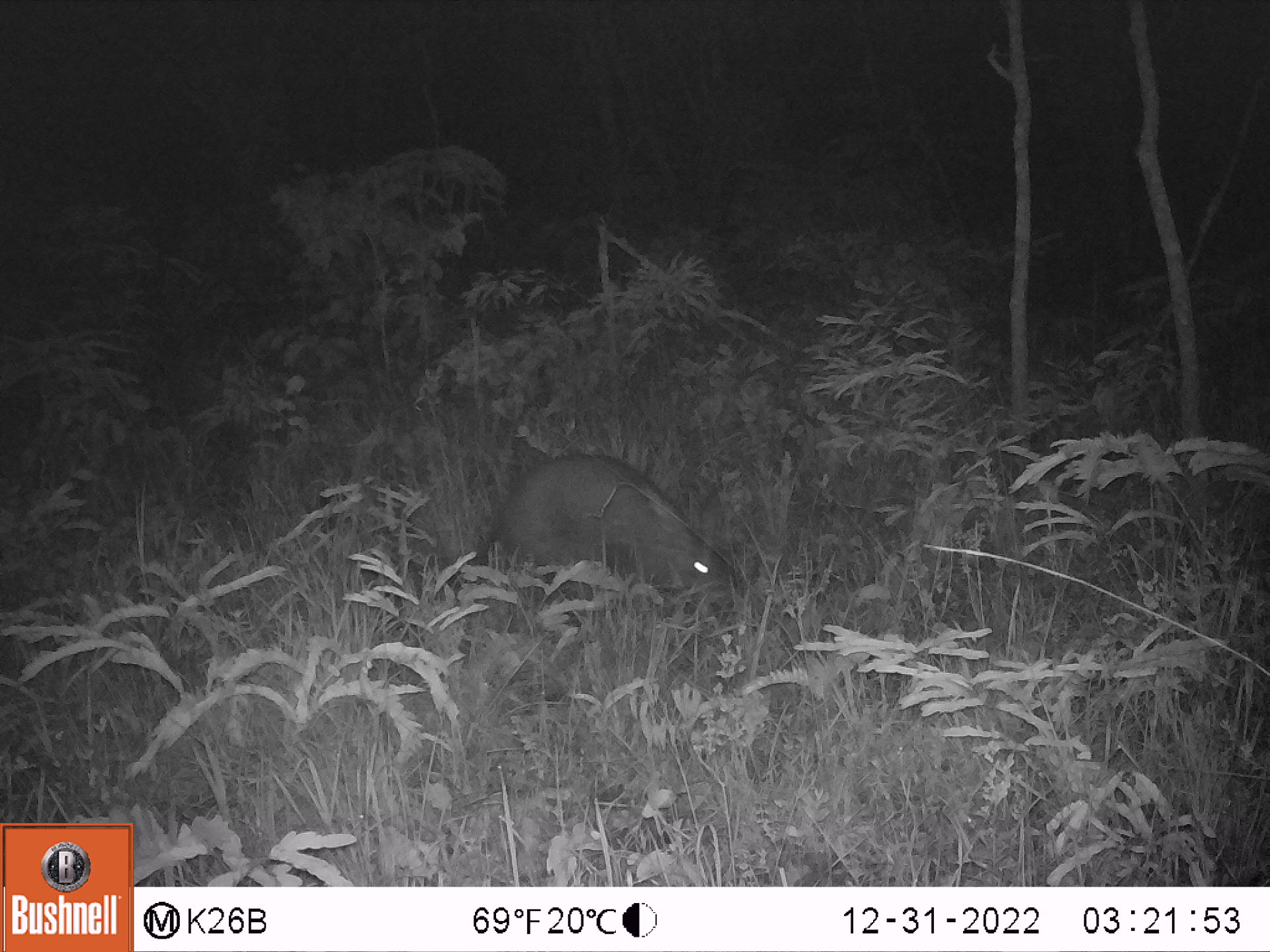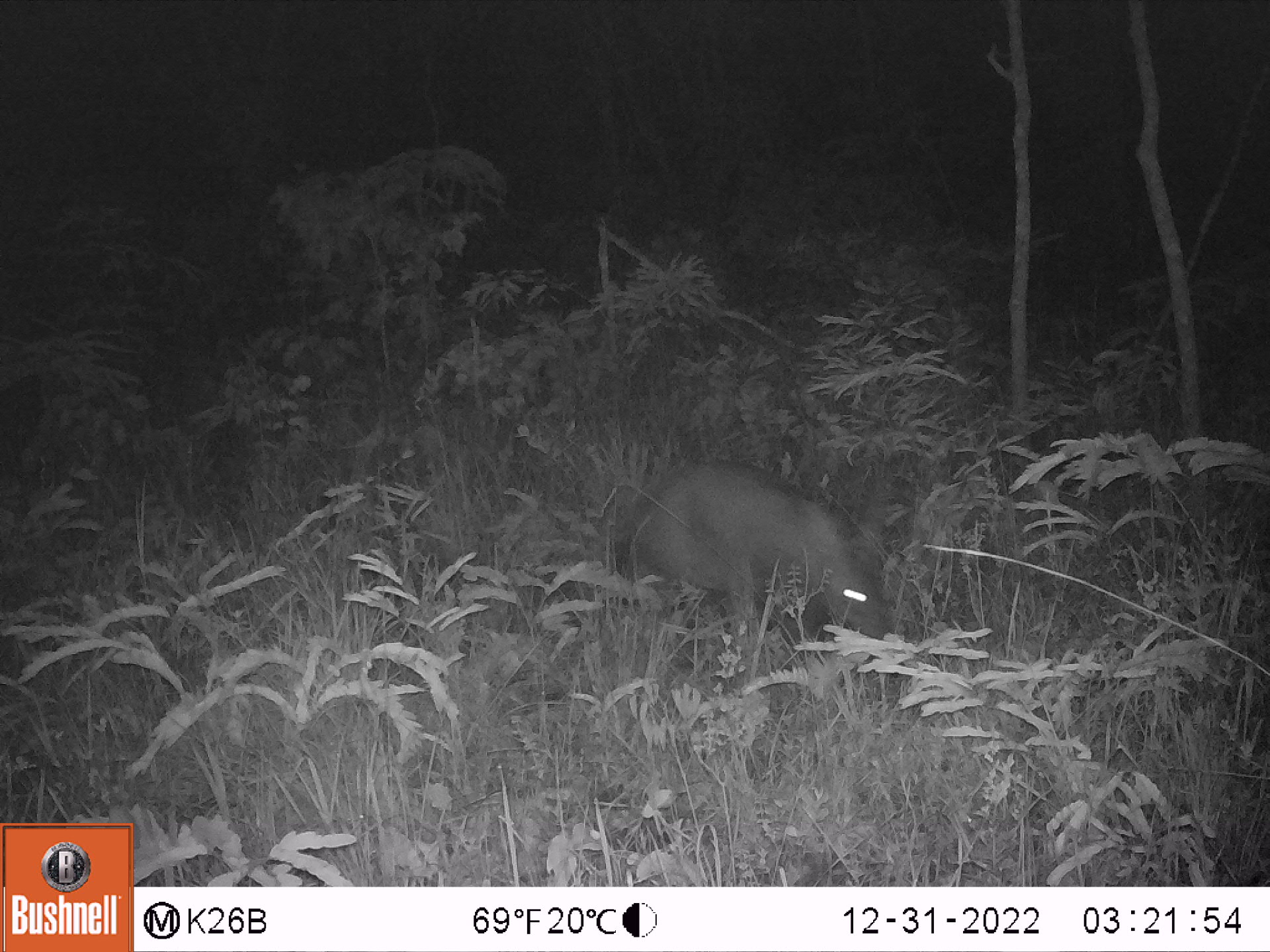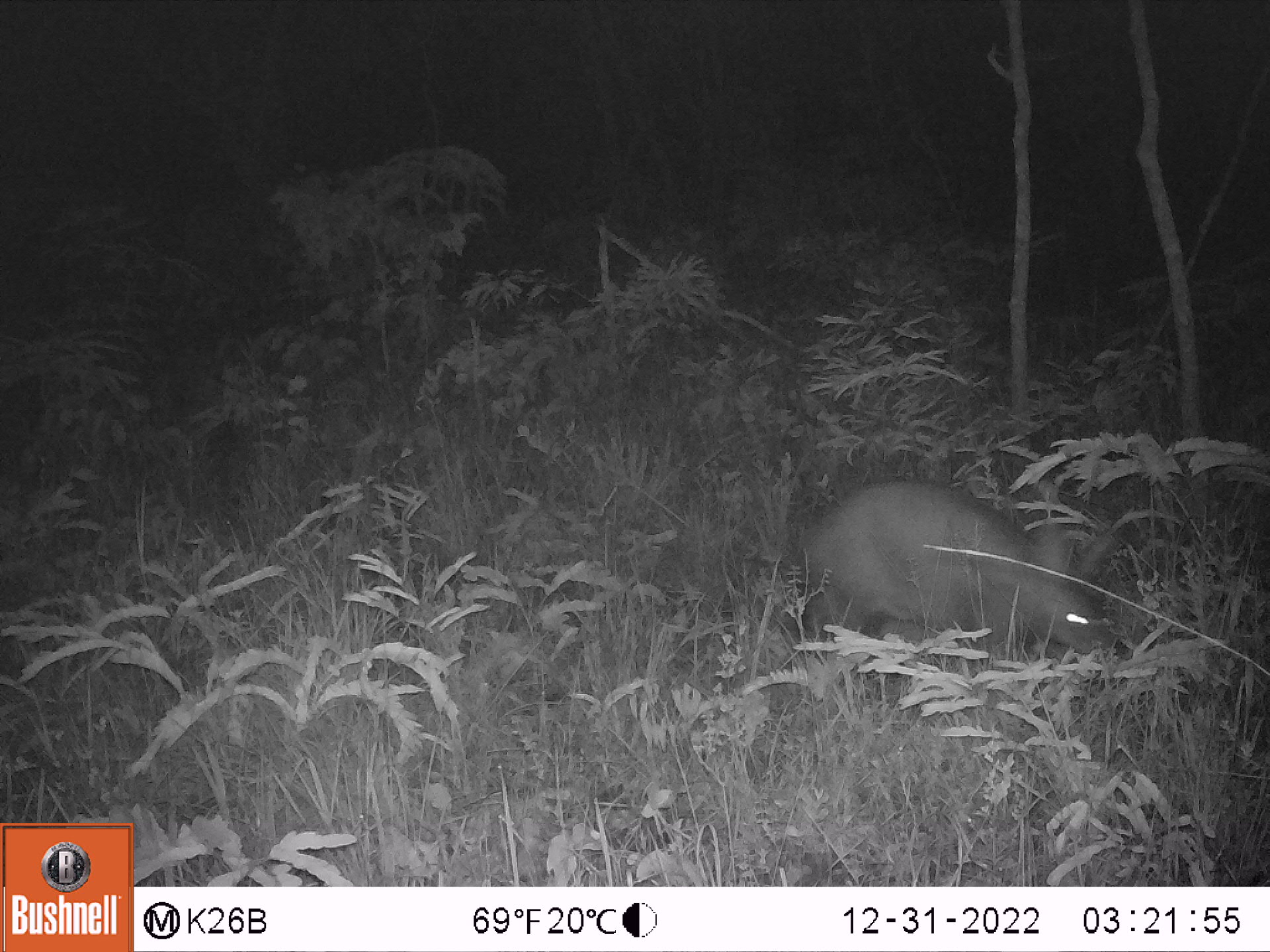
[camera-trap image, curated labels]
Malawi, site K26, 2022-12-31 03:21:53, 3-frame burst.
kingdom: Animalia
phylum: Chordata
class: Mammalia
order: Tubulidentata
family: Orycteropodidae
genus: Orycteropus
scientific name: Orycteropus afer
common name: aardvark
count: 1